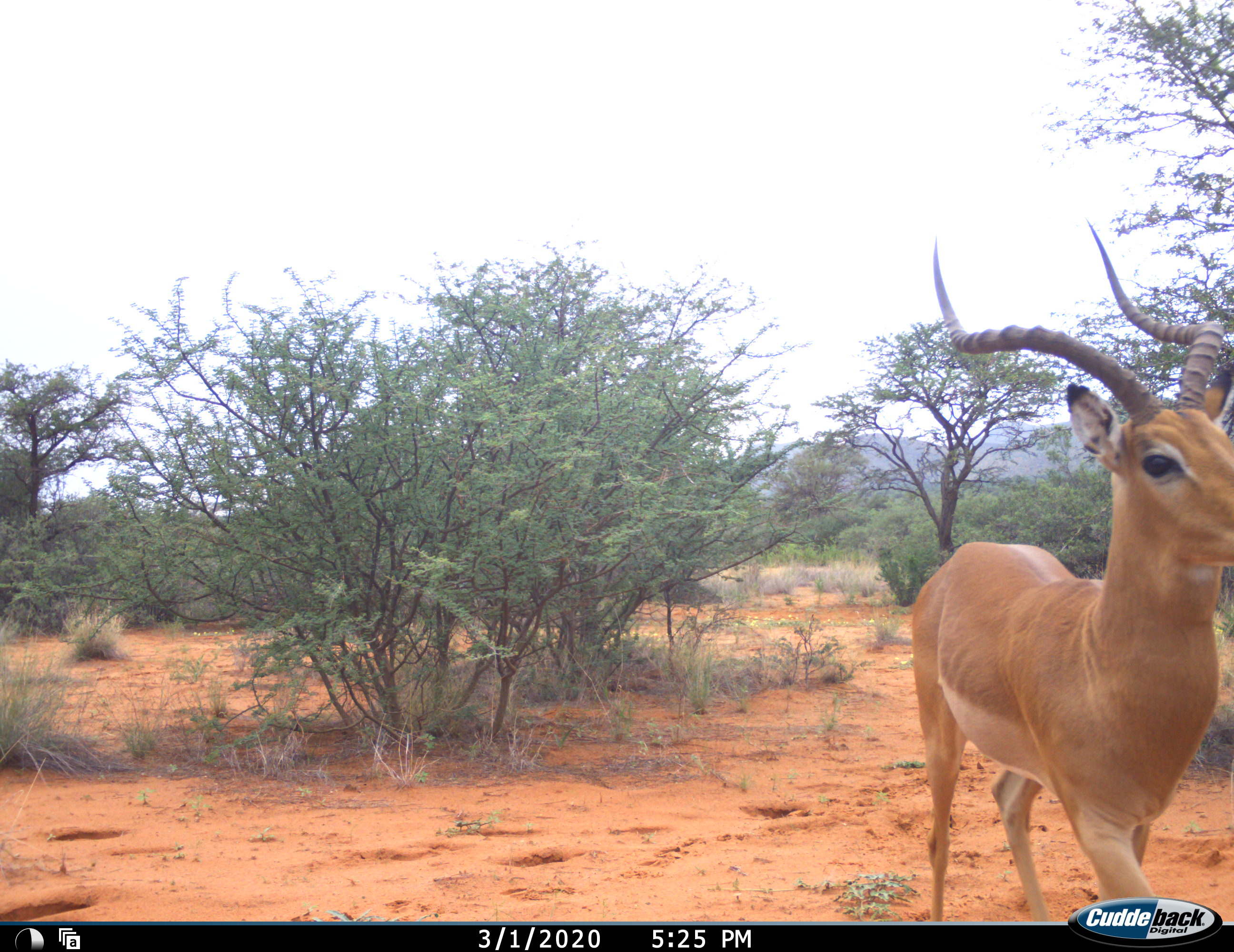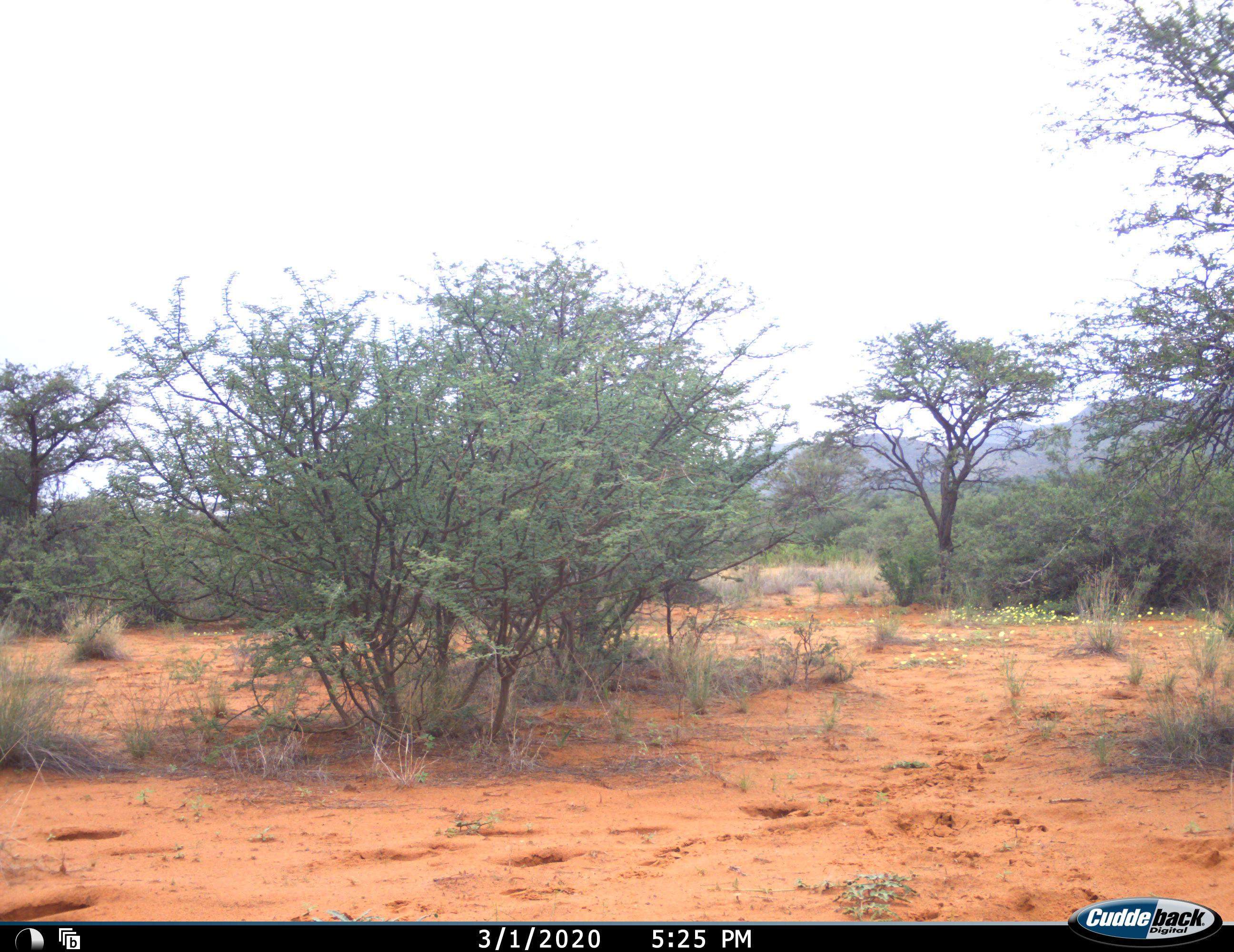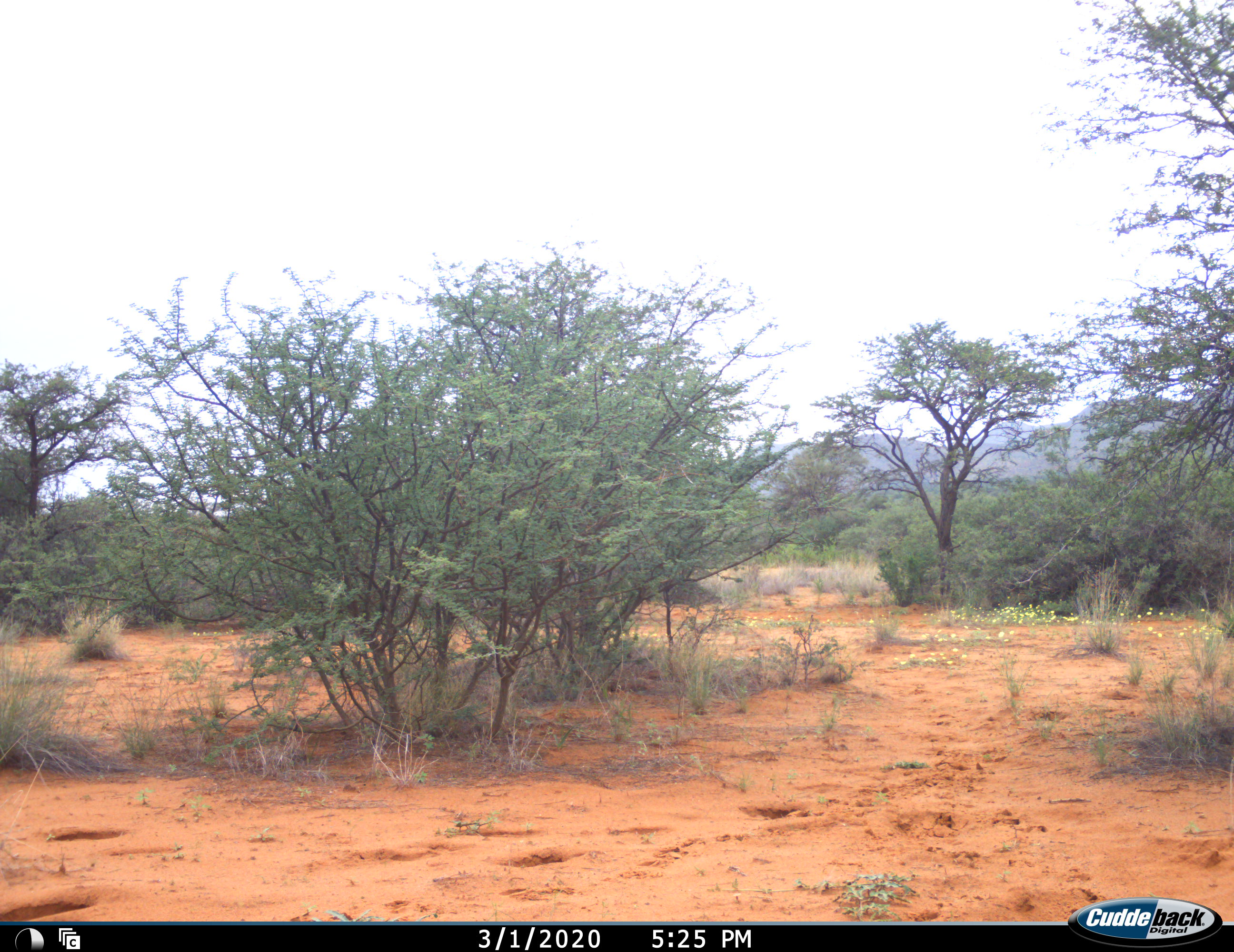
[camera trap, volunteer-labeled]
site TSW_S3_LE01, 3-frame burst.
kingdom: Animalia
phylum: Chordata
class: Mammalia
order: Artiodactyla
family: Bovidae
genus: Aepyceros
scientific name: Aepyceros melampus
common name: impala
Impala (Aepyceros melampus), count 1. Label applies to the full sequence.